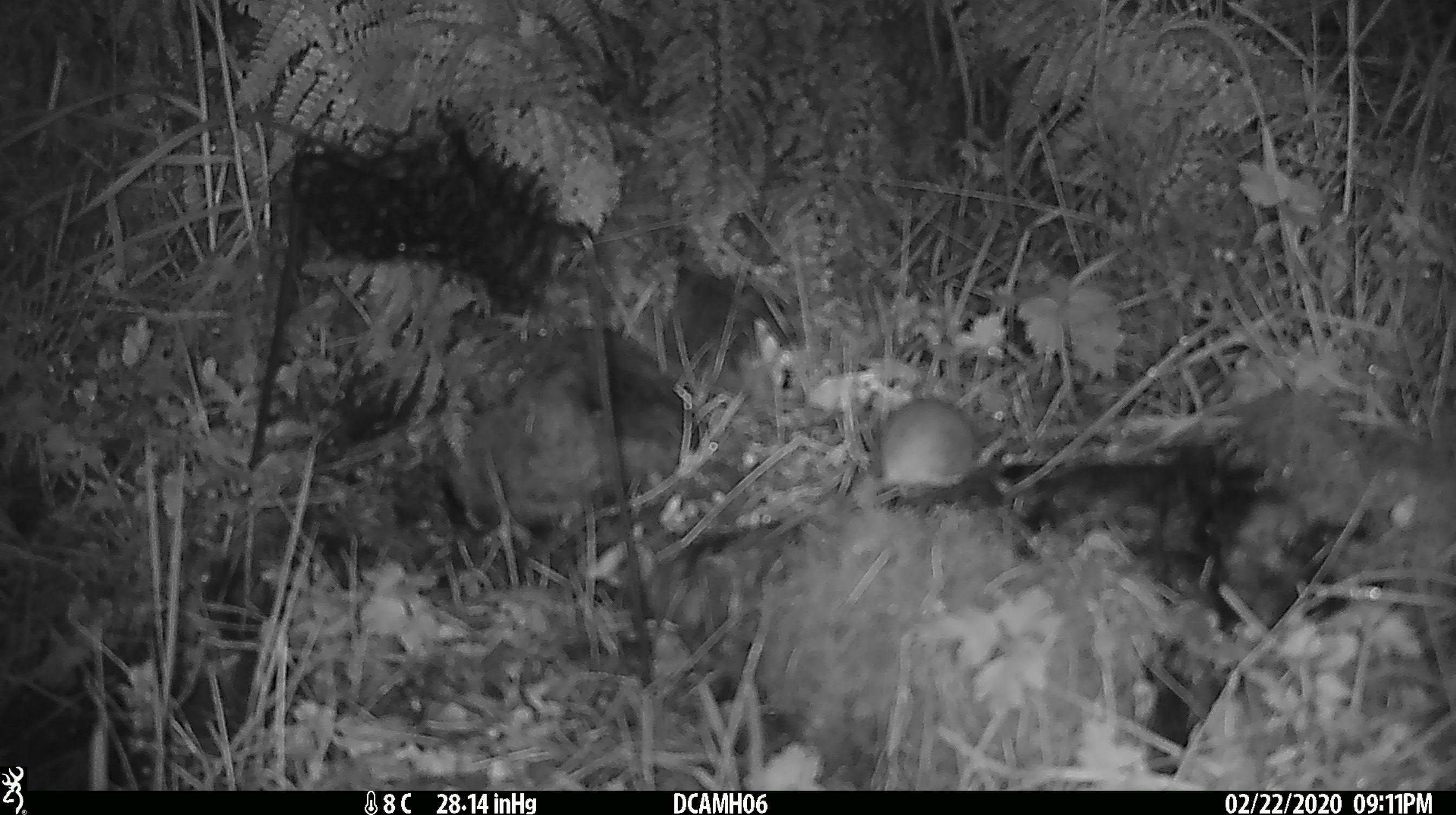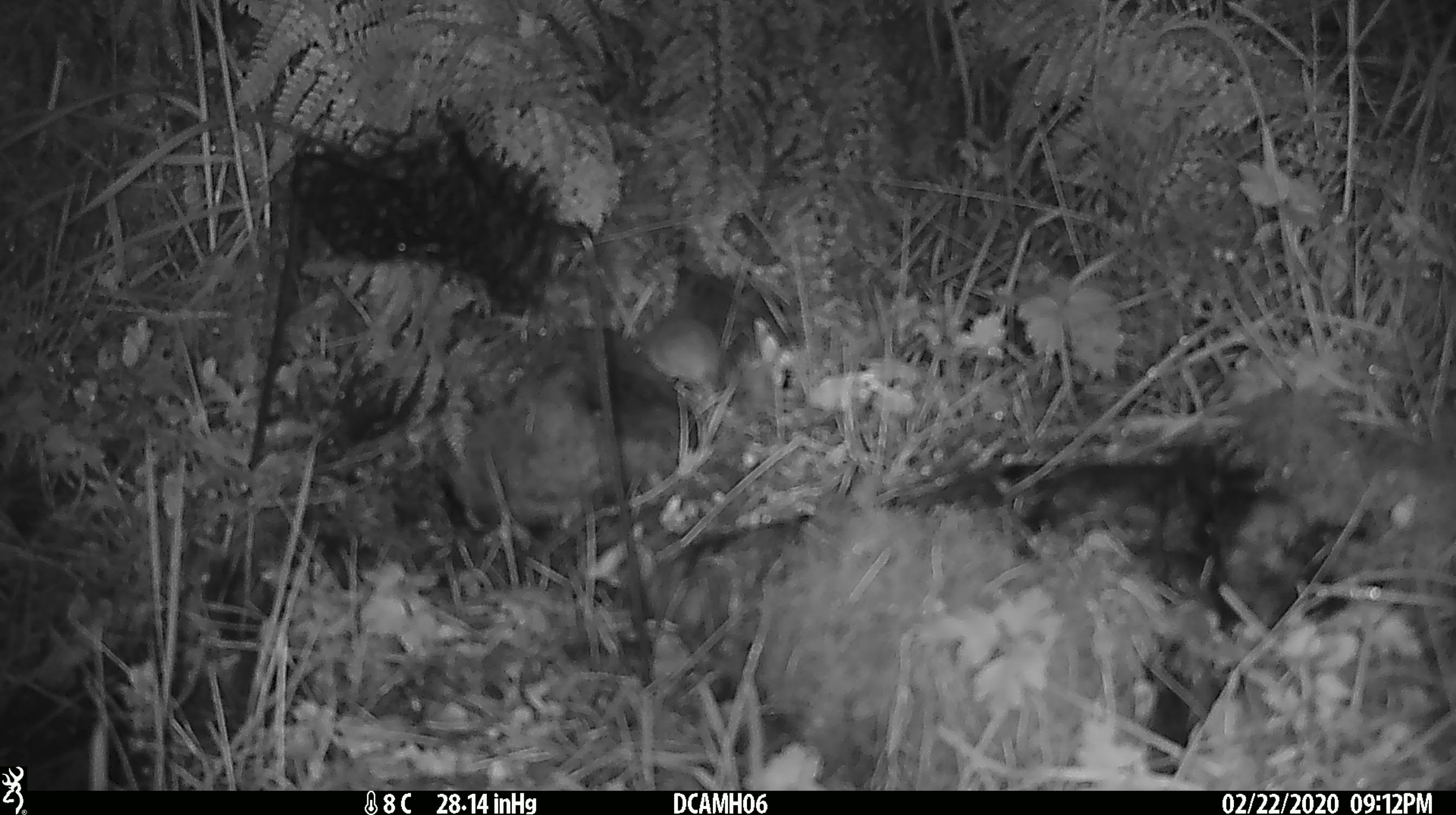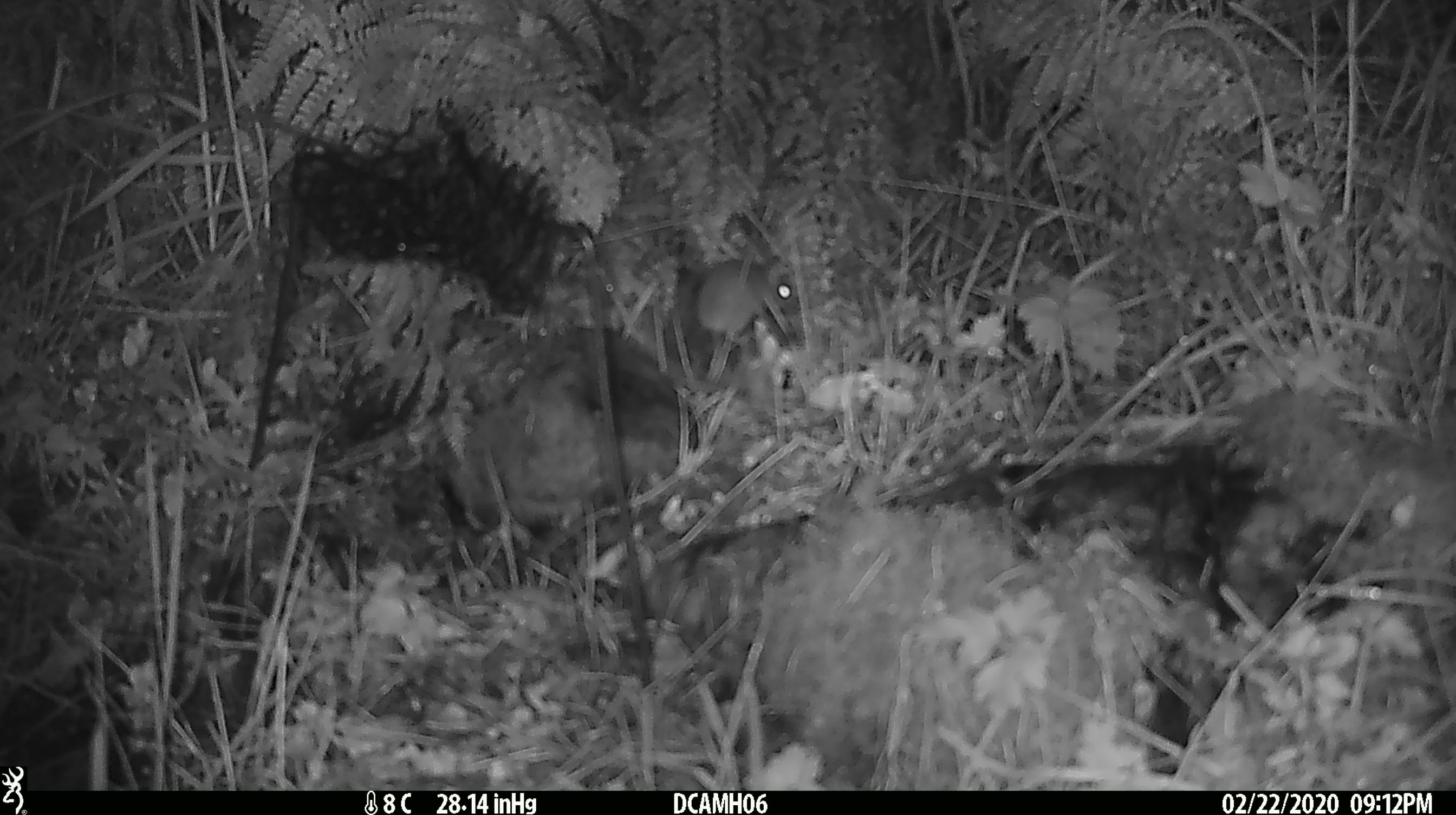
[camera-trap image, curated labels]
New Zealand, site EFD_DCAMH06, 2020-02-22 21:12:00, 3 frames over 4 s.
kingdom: Animalia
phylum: Chordata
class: Mammalia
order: Rodentia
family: Muridae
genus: Mus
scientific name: Mus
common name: mouse